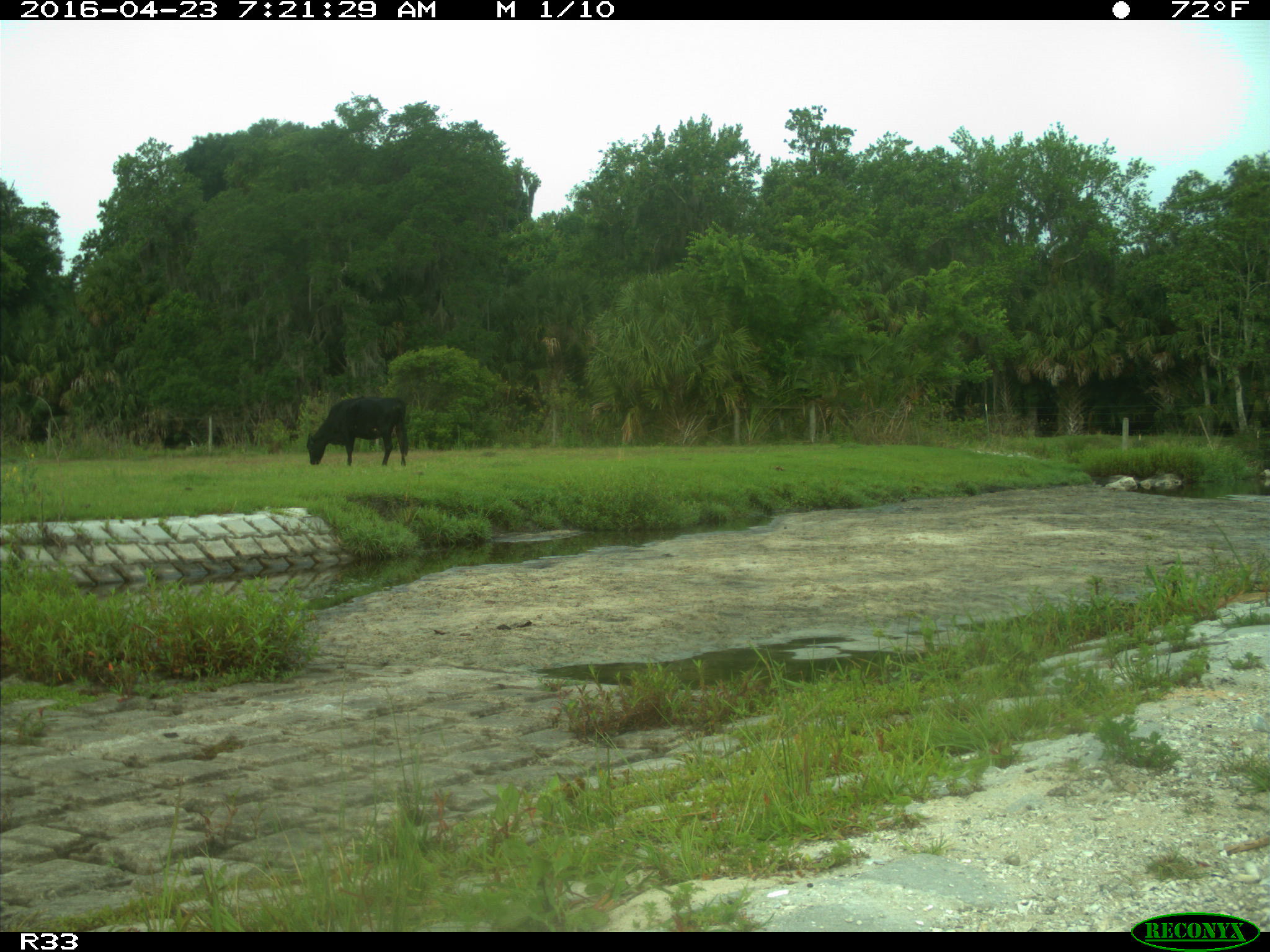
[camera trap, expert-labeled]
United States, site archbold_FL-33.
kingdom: Animalia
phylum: Chordata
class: Mammalia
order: Artiodactyla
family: Bovidae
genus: Bos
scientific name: Bos taurus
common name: domestic cow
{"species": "Bos taurus (domestic cow)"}